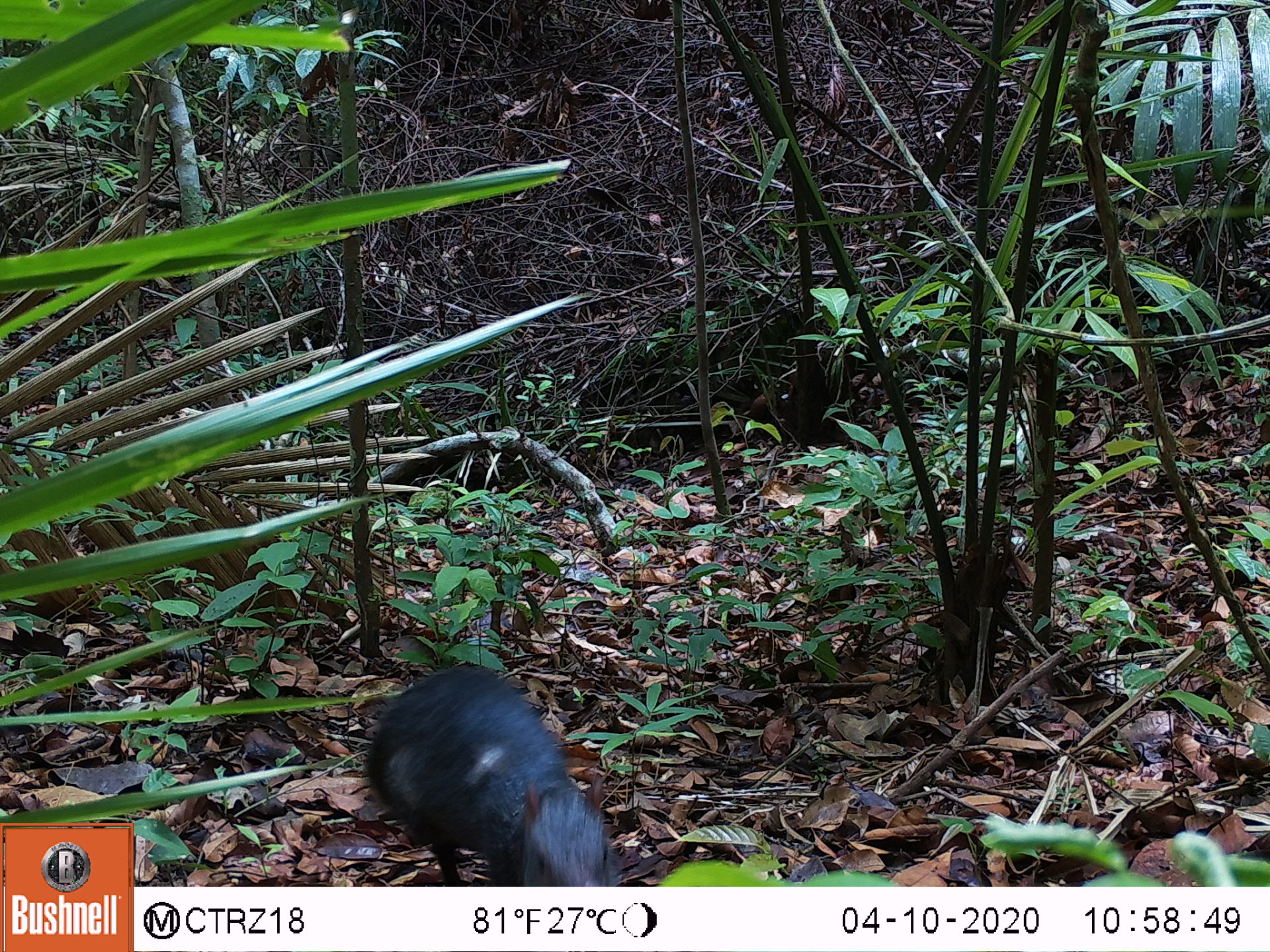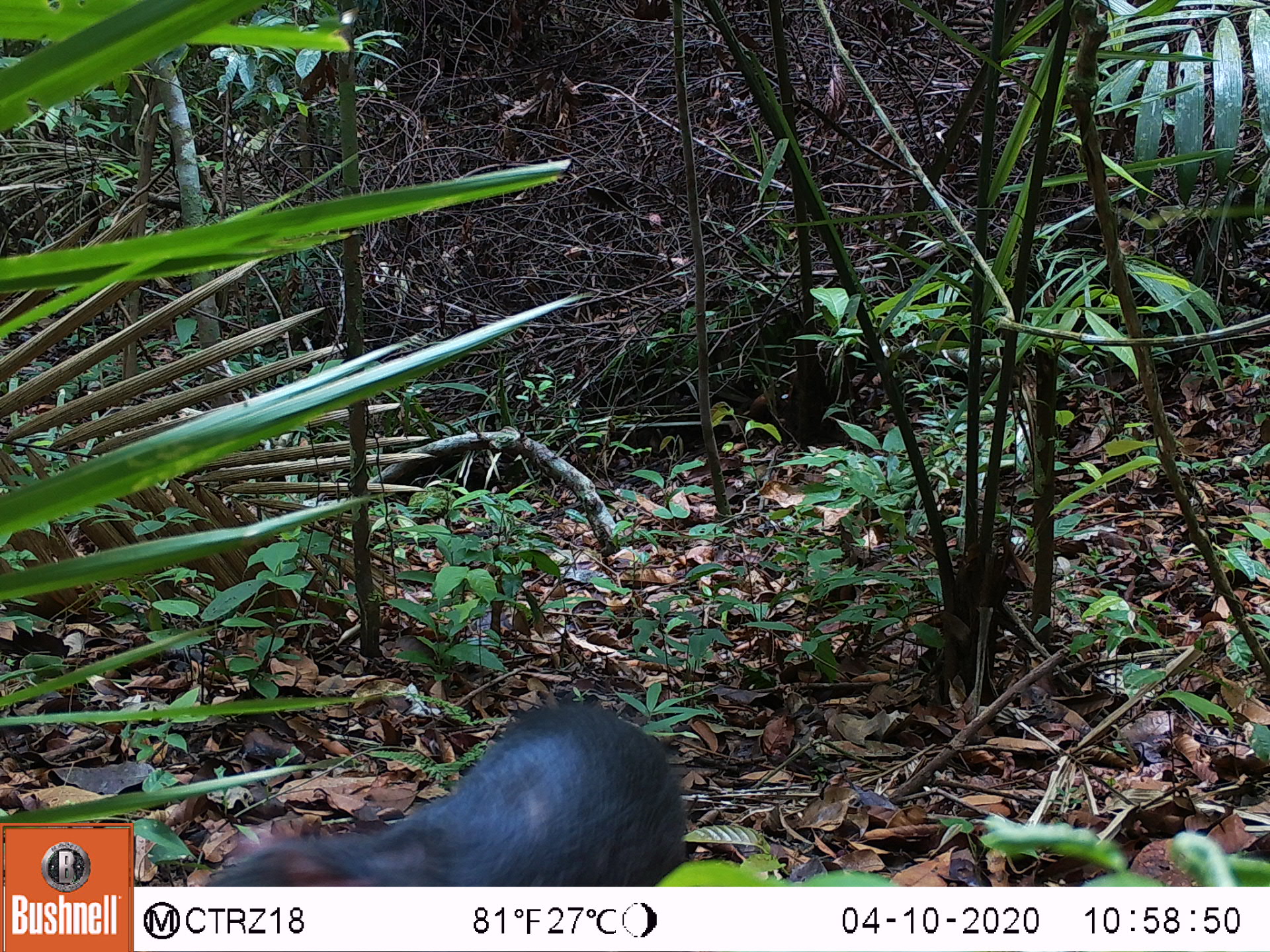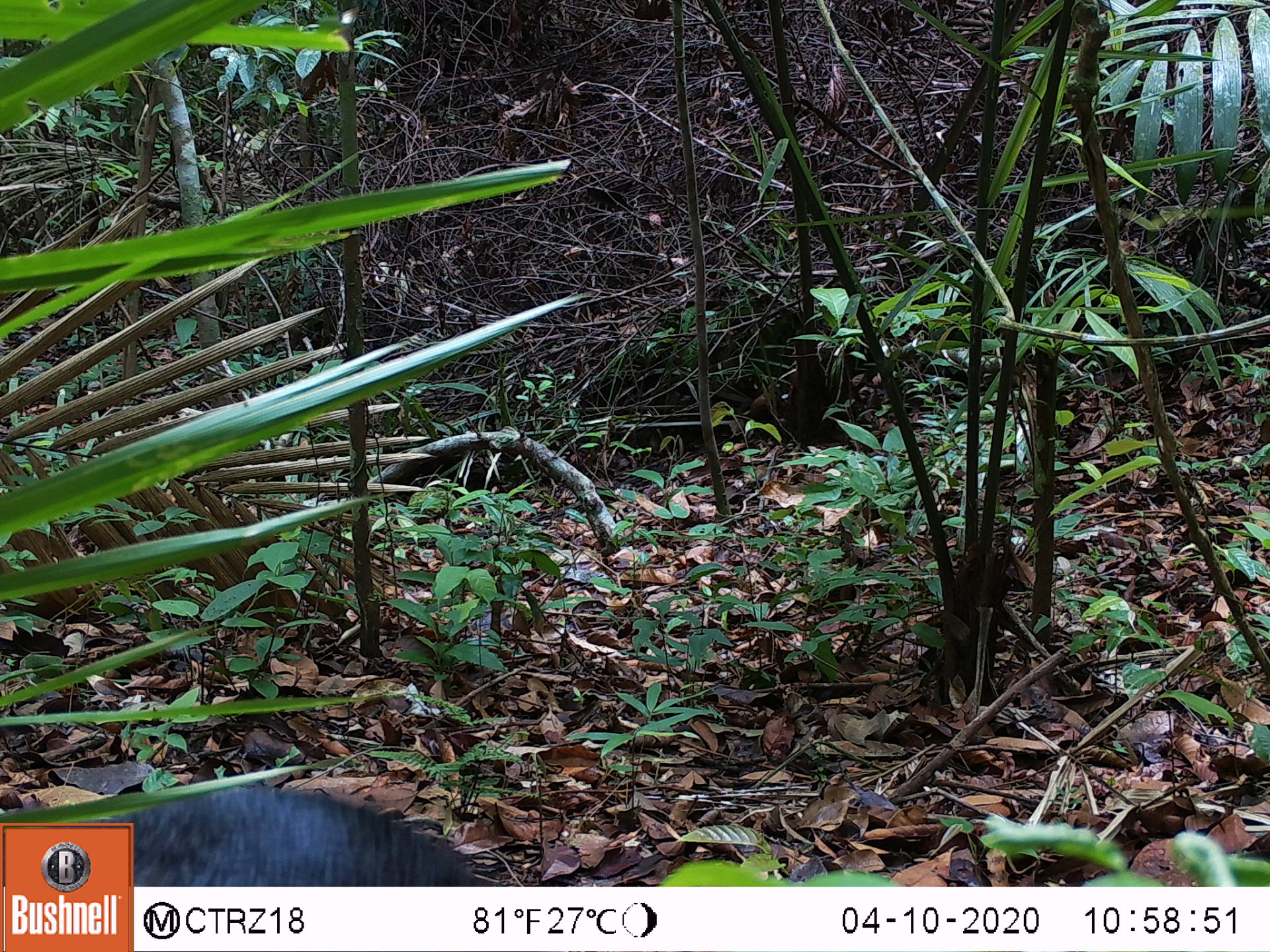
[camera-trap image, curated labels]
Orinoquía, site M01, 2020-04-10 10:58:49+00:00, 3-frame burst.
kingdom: Animalia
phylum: Chordata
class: Mammalia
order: Rodentia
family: Dasyproctidae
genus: Dasyprocta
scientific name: Dasyprocta fuliginosa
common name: black agouti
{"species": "black agouti (Dasyprocta fuliginosa)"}